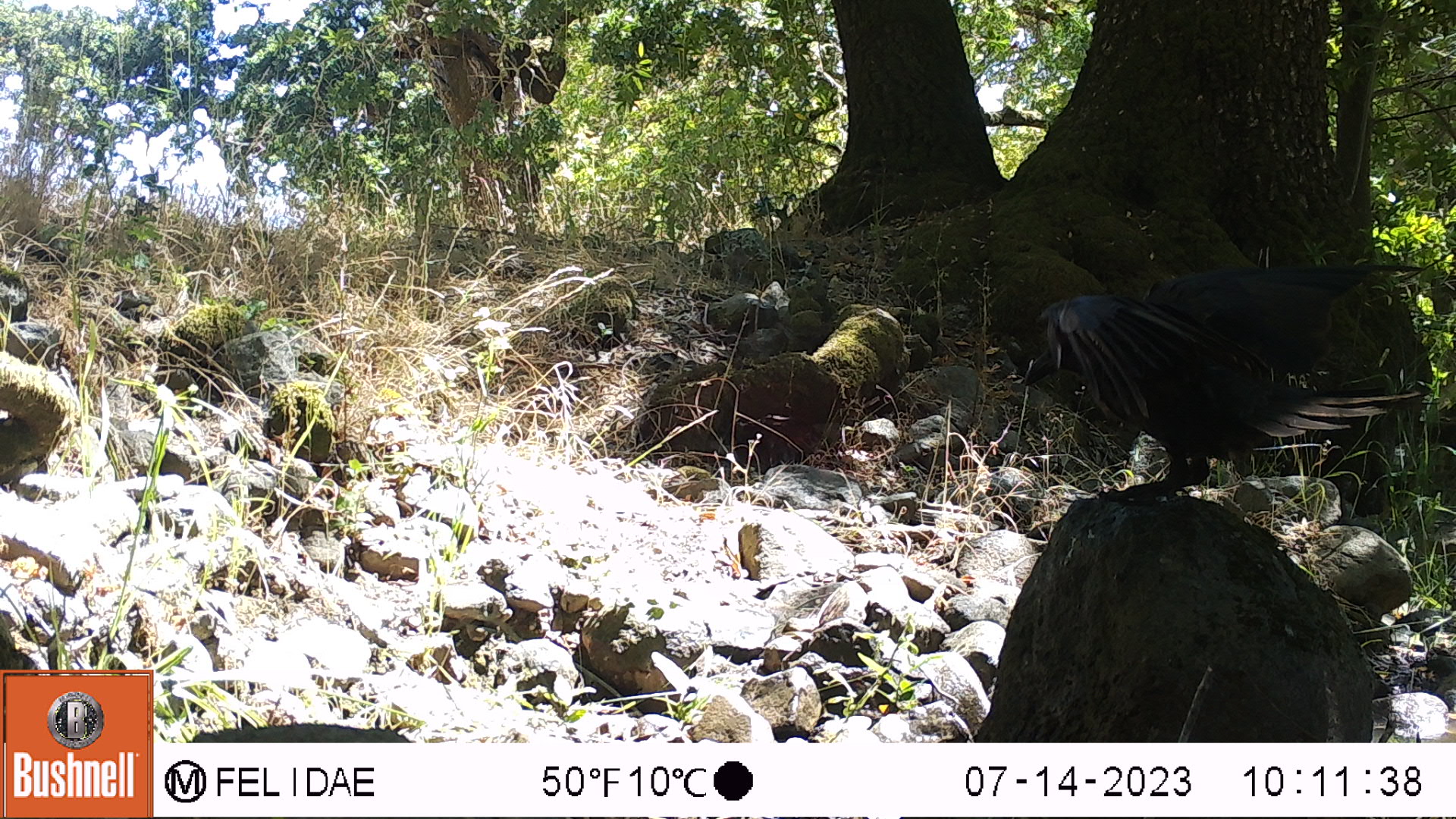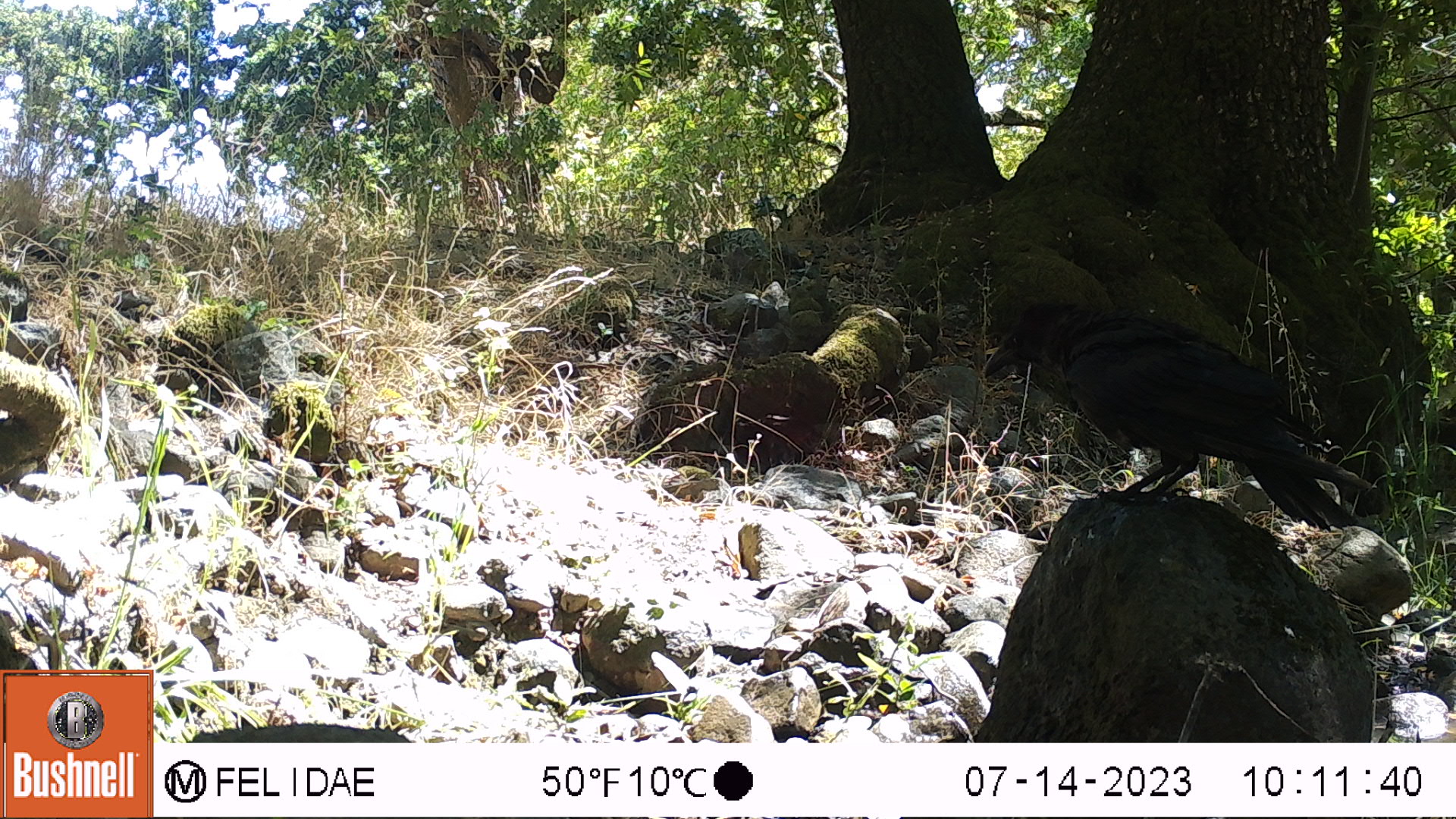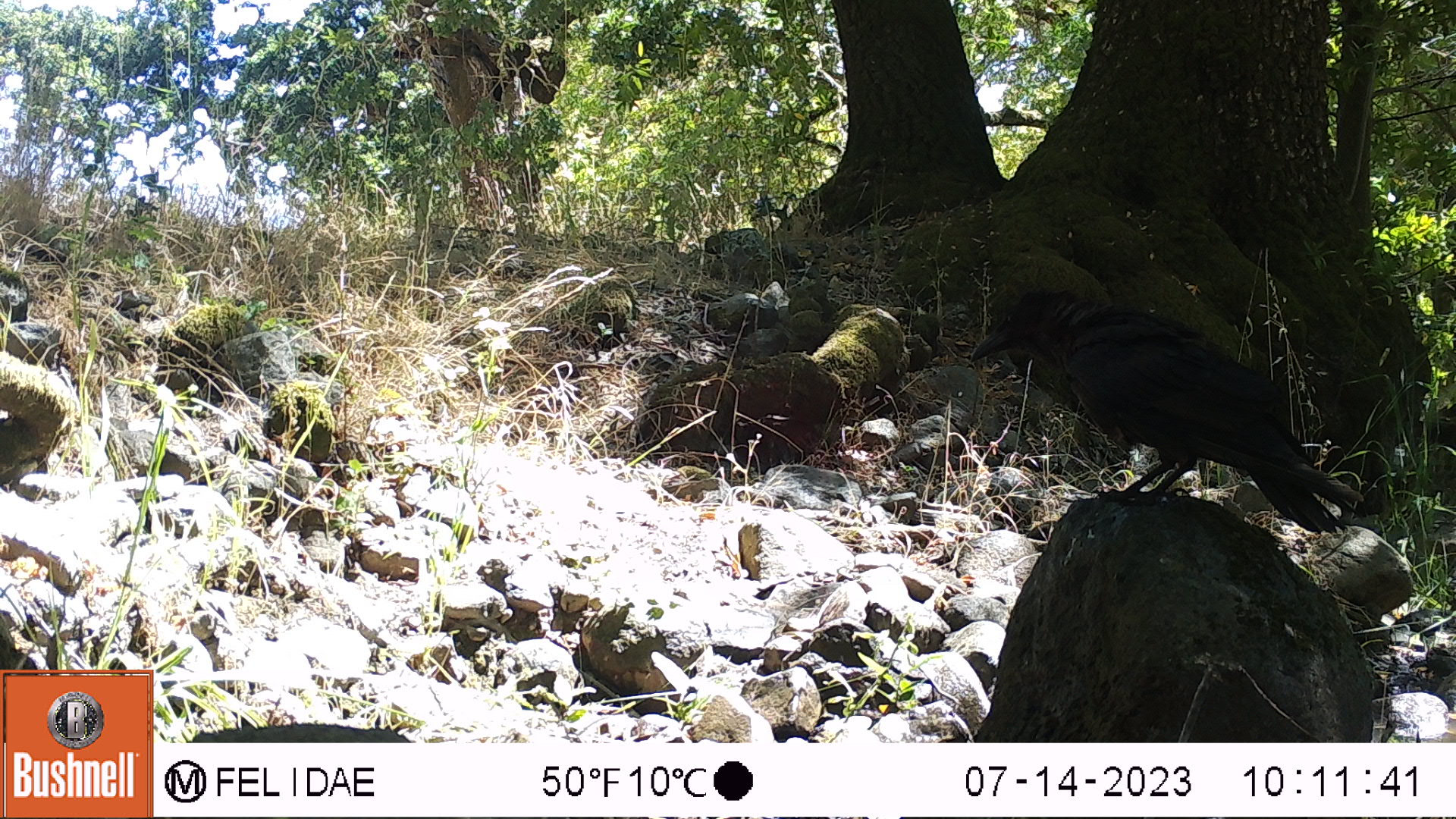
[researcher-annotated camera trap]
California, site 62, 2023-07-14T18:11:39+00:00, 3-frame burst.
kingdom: Animalia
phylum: Chordata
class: Aves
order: Passeriformes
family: Corvidae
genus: Corvus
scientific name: Corvus brachyrhynchos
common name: american crow